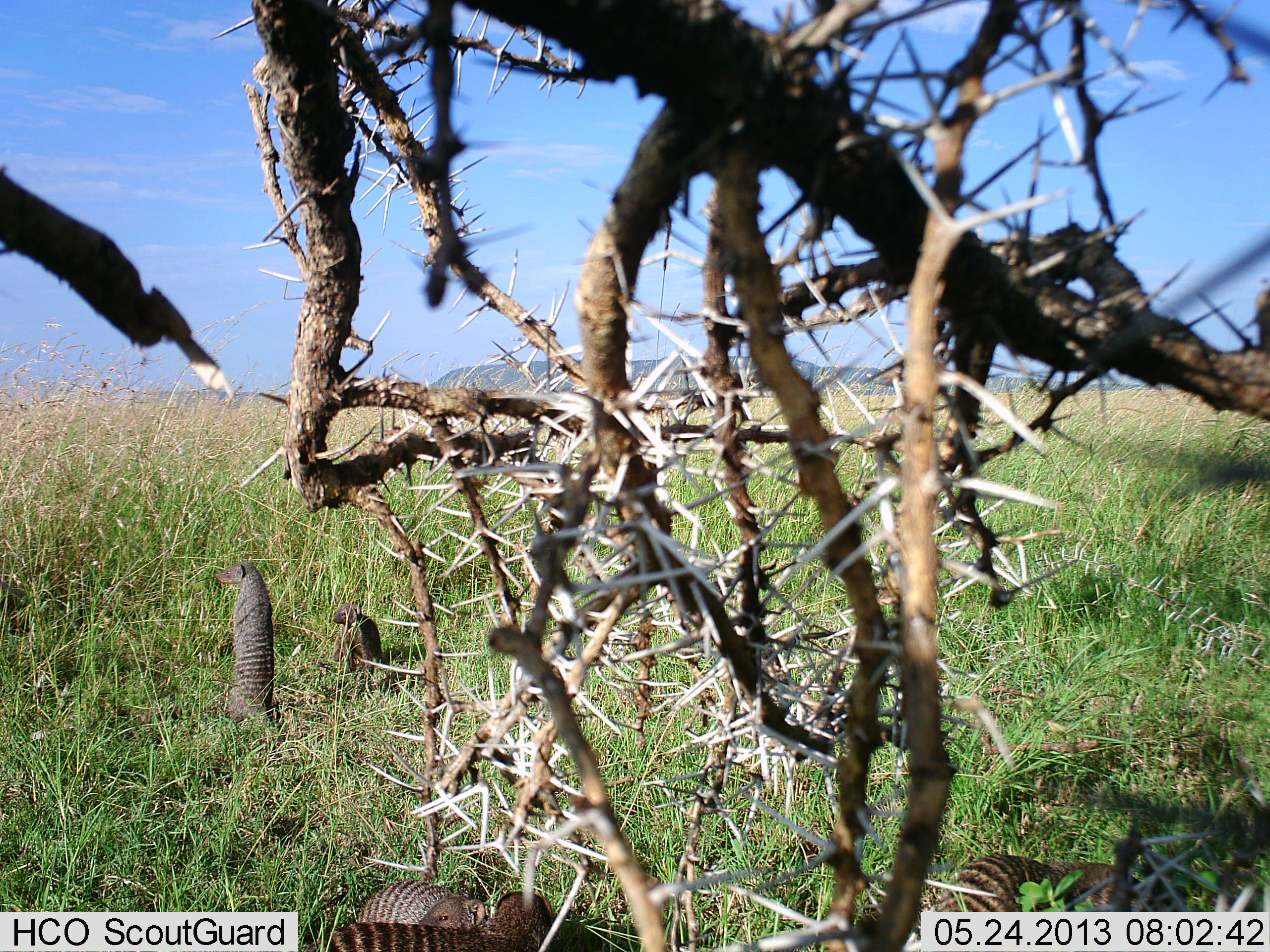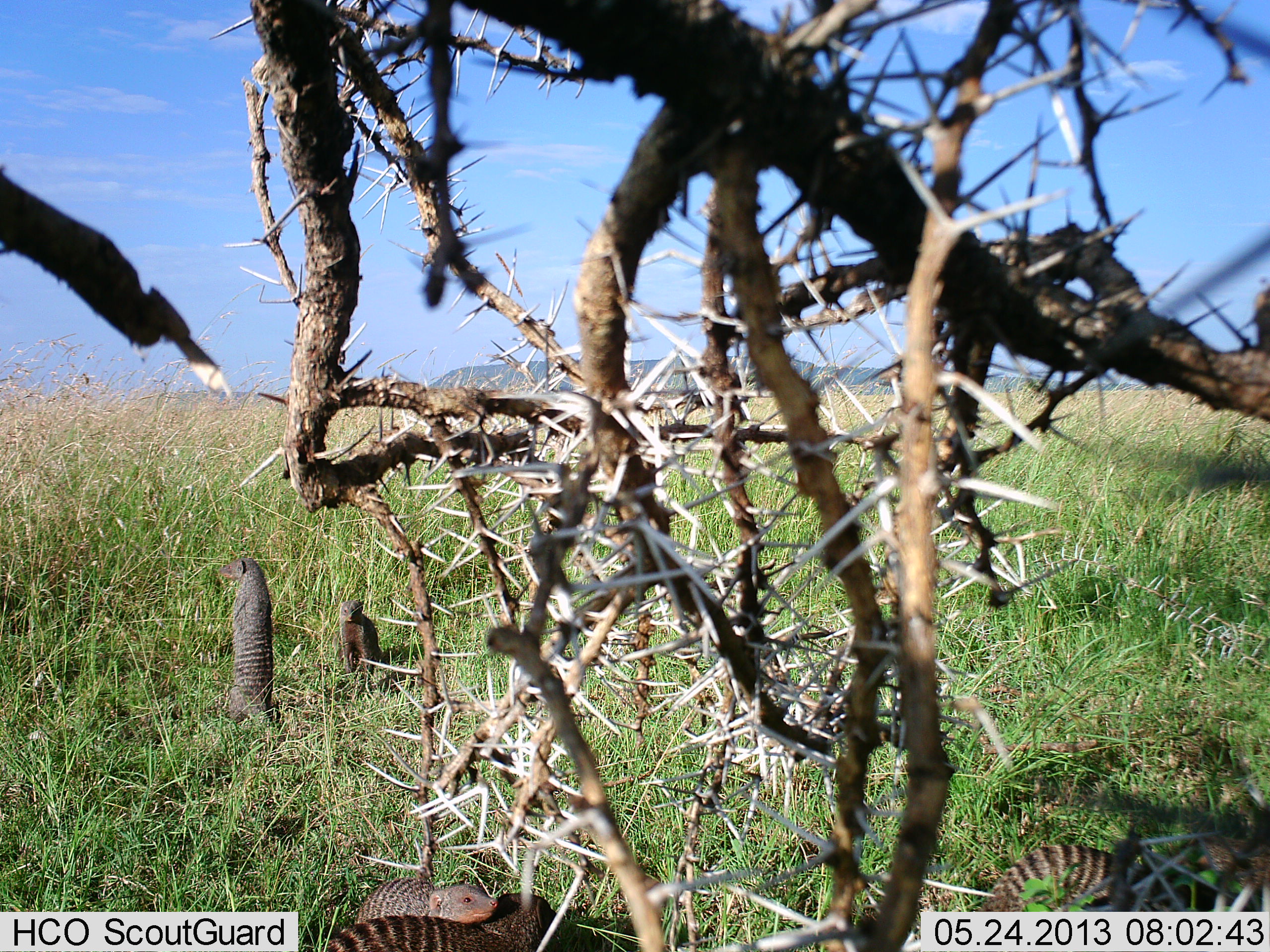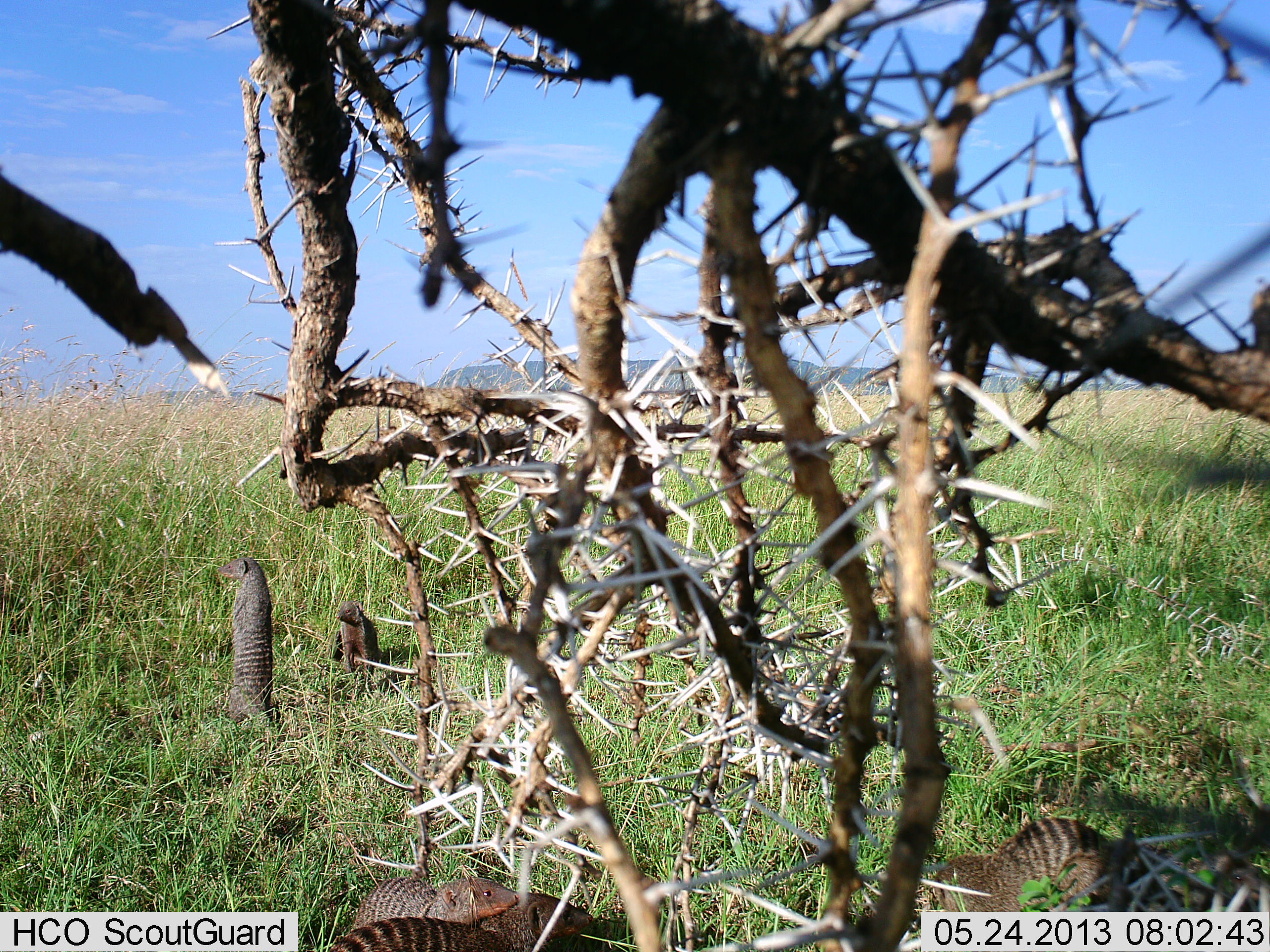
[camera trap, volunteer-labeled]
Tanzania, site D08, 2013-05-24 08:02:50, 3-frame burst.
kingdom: Animalia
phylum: Chordata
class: Mammalia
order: Carnivora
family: Herpestidae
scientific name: Herpestidae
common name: mongoose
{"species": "mongoose (Herpestidae)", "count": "4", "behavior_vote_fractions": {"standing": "74%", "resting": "13%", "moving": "48%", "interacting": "13%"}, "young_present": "13%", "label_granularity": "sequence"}